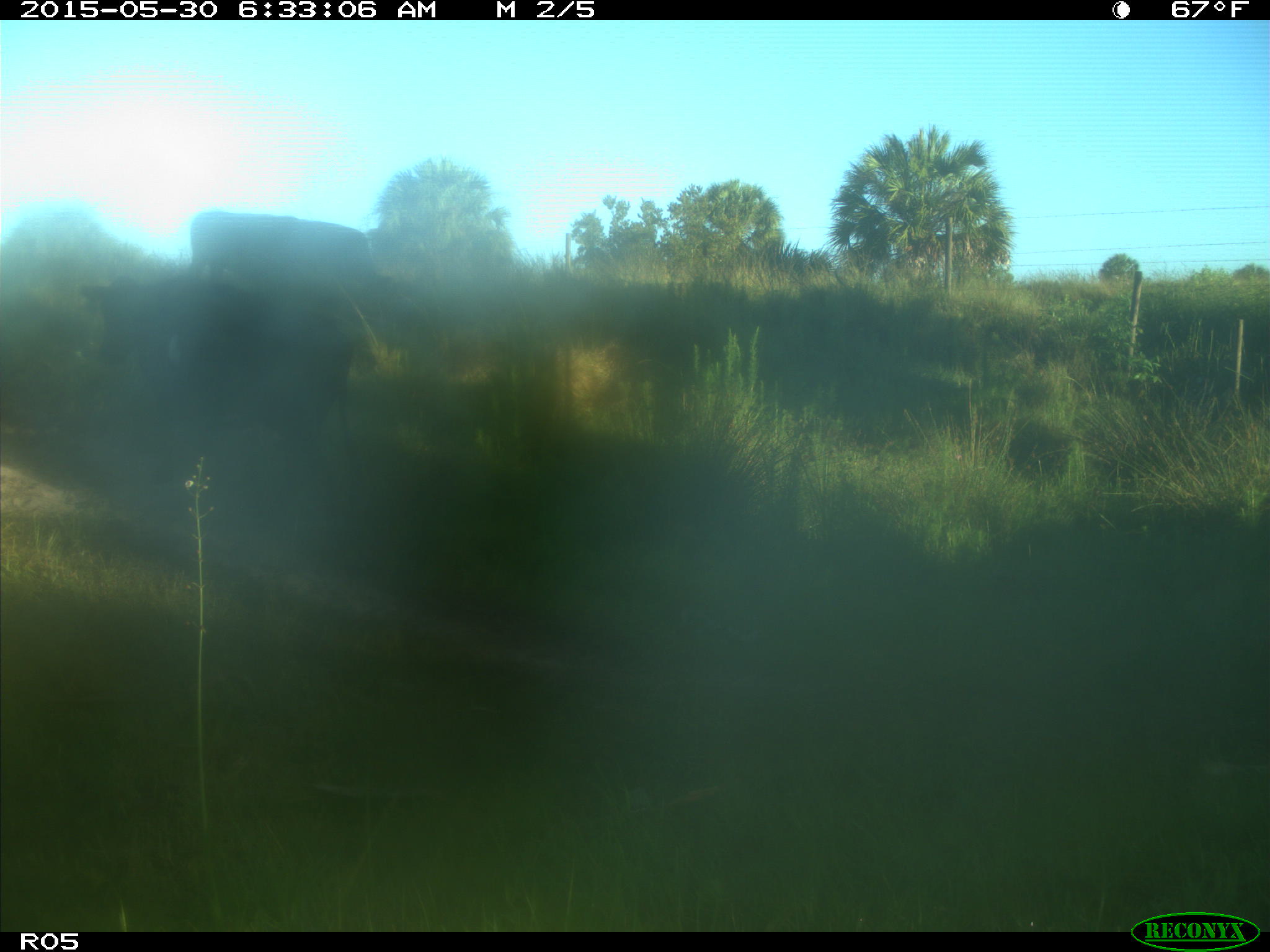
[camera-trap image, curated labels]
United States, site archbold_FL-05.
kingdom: Animalia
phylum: Chordata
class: Mammalia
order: Artiodactyla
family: Bovidae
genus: Bos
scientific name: Bos taurus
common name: domestic cow